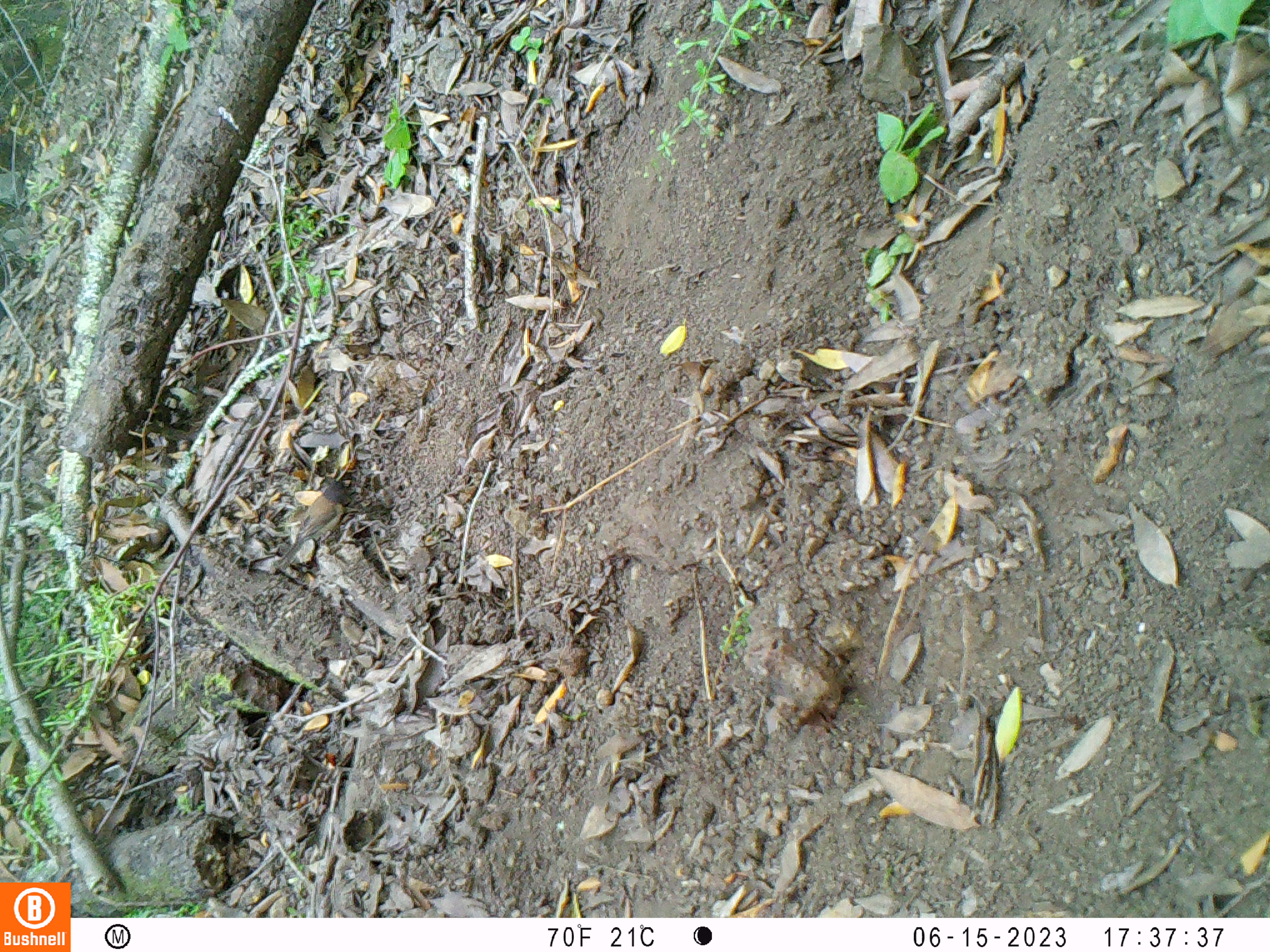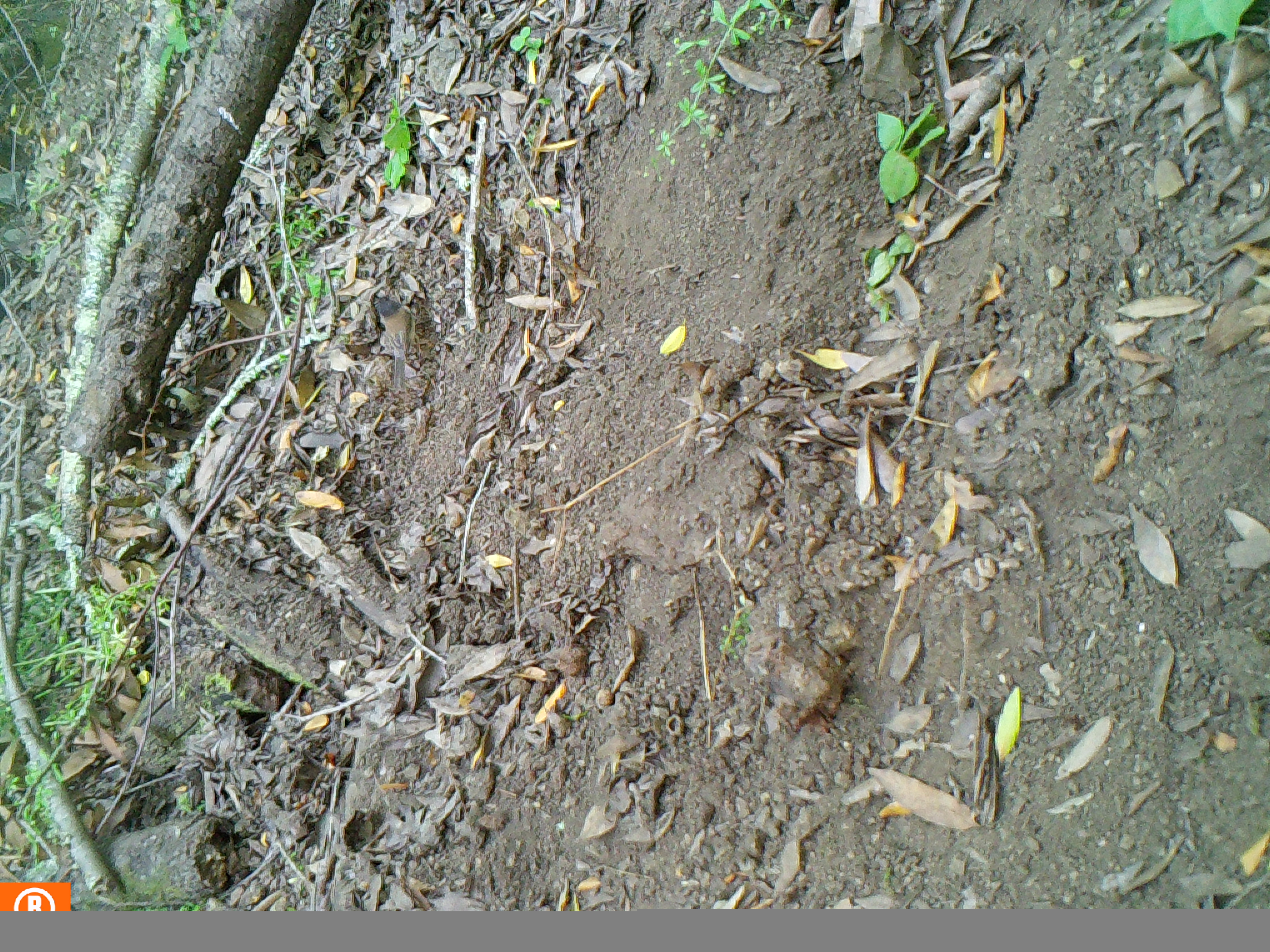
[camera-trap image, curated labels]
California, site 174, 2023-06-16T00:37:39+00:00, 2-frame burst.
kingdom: Animalia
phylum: Chordata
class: Aves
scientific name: Aves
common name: bird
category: unknown bird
Unknown bird (bird) (Aves).